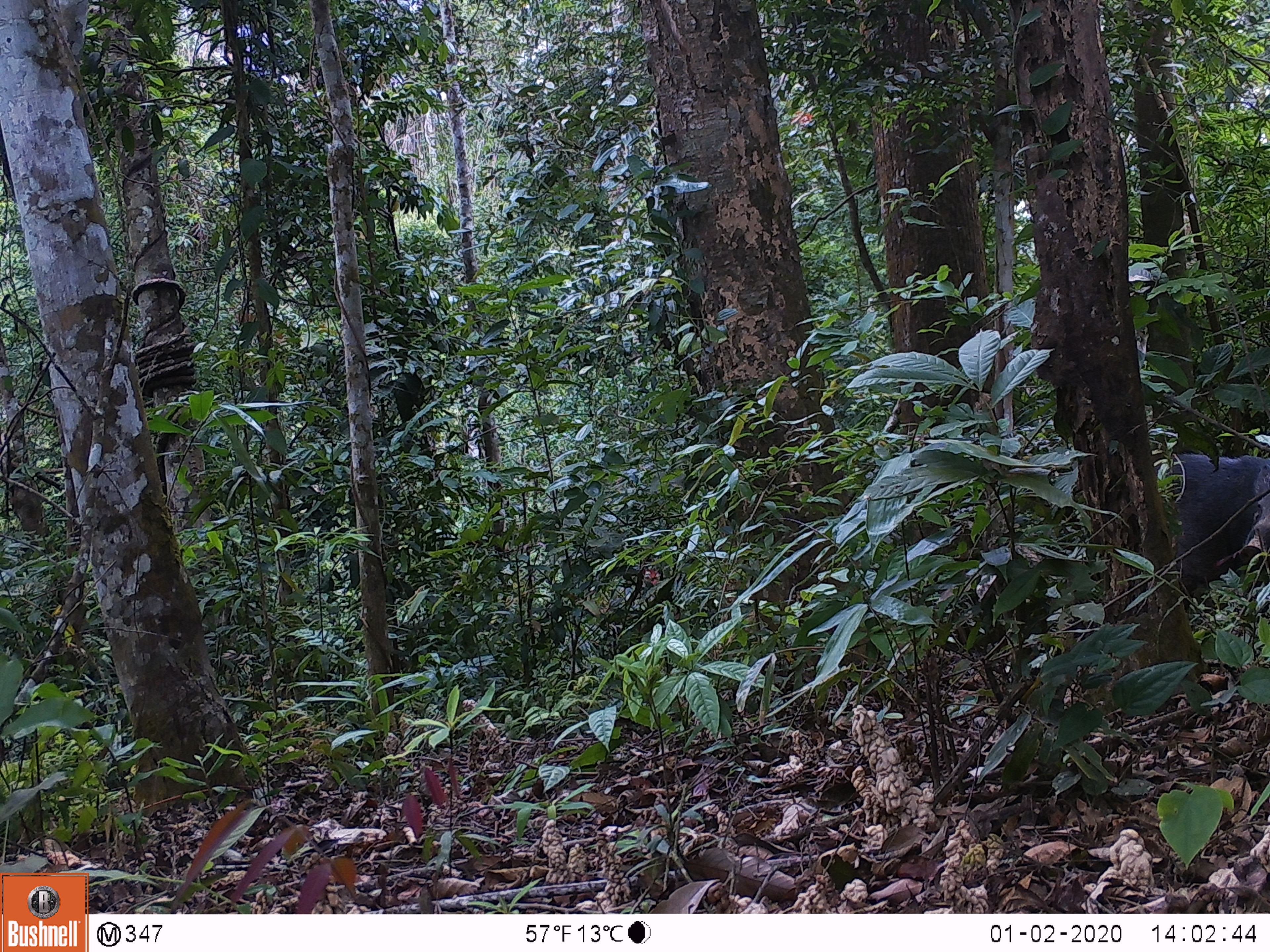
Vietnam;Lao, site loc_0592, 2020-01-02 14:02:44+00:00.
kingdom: Animalia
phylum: Chordata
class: Mammalia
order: Artiodactyla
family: Suidae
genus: Sus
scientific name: Sus scrofa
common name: eurasian wild pig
Eurasian wild pig (Sus scrofa). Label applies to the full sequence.